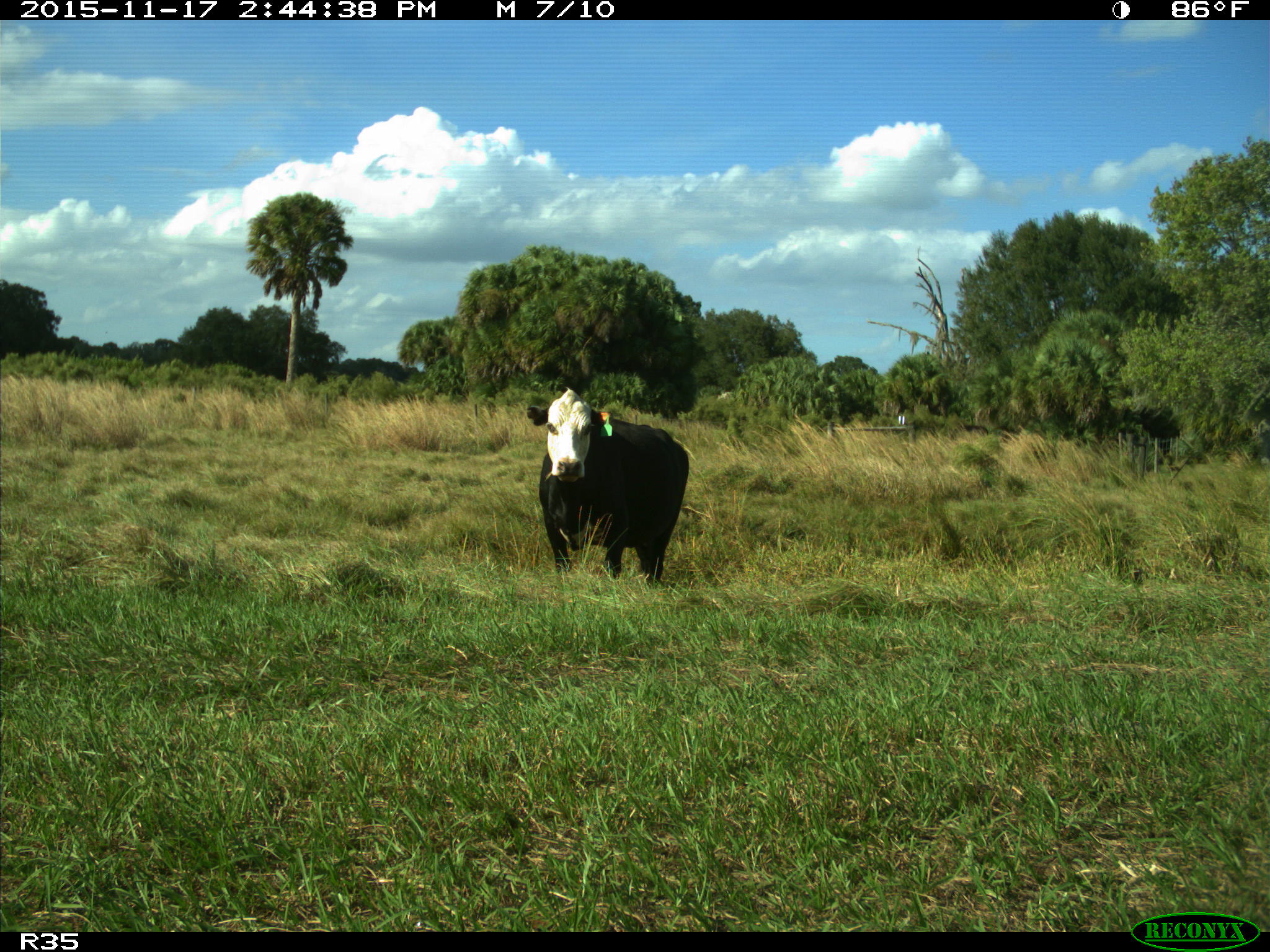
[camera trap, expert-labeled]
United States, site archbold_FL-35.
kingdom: Animalia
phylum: Chordata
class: Mammalia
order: Artiodactyla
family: Bovidae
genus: Bos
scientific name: Bos taurus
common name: domestic cow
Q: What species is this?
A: Bos taurus (domestic cow).